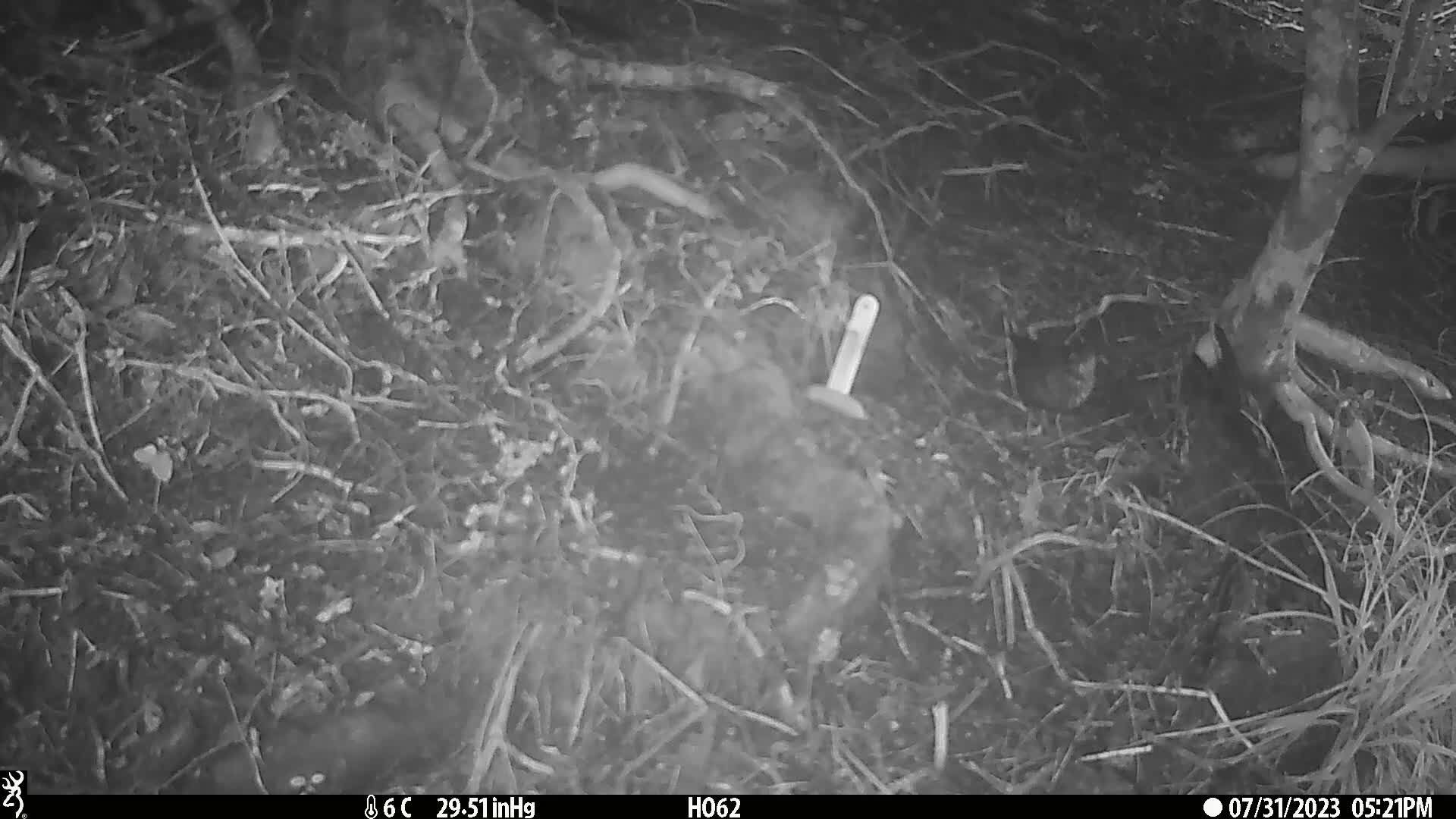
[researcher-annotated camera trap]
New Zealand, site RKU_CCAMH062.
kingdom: Animalia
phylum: Chordata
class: Aves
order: Passeriformes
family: Turdidae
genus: Turdus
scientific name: Turdus merula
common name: eurasian blackbird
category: blackbird